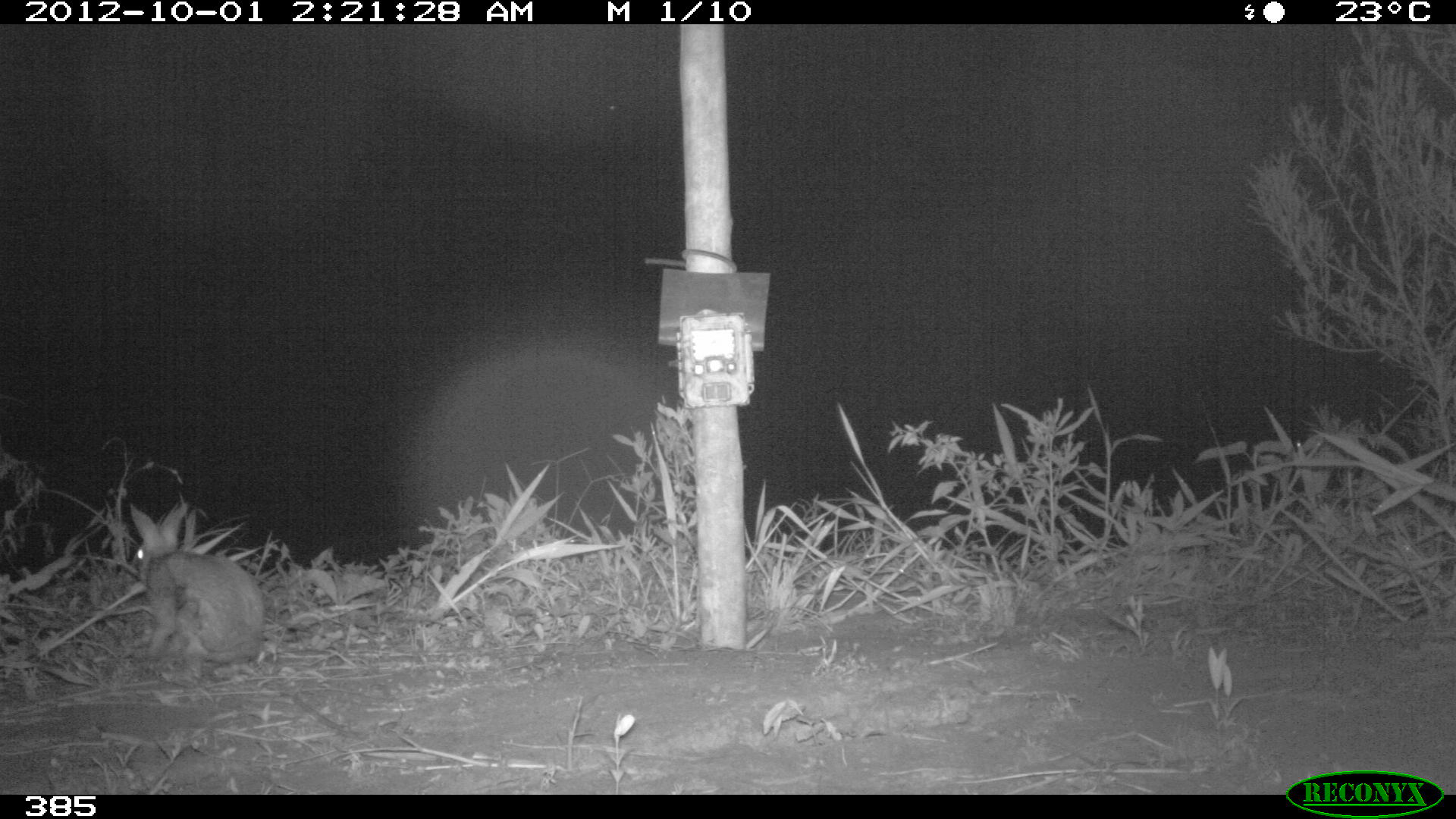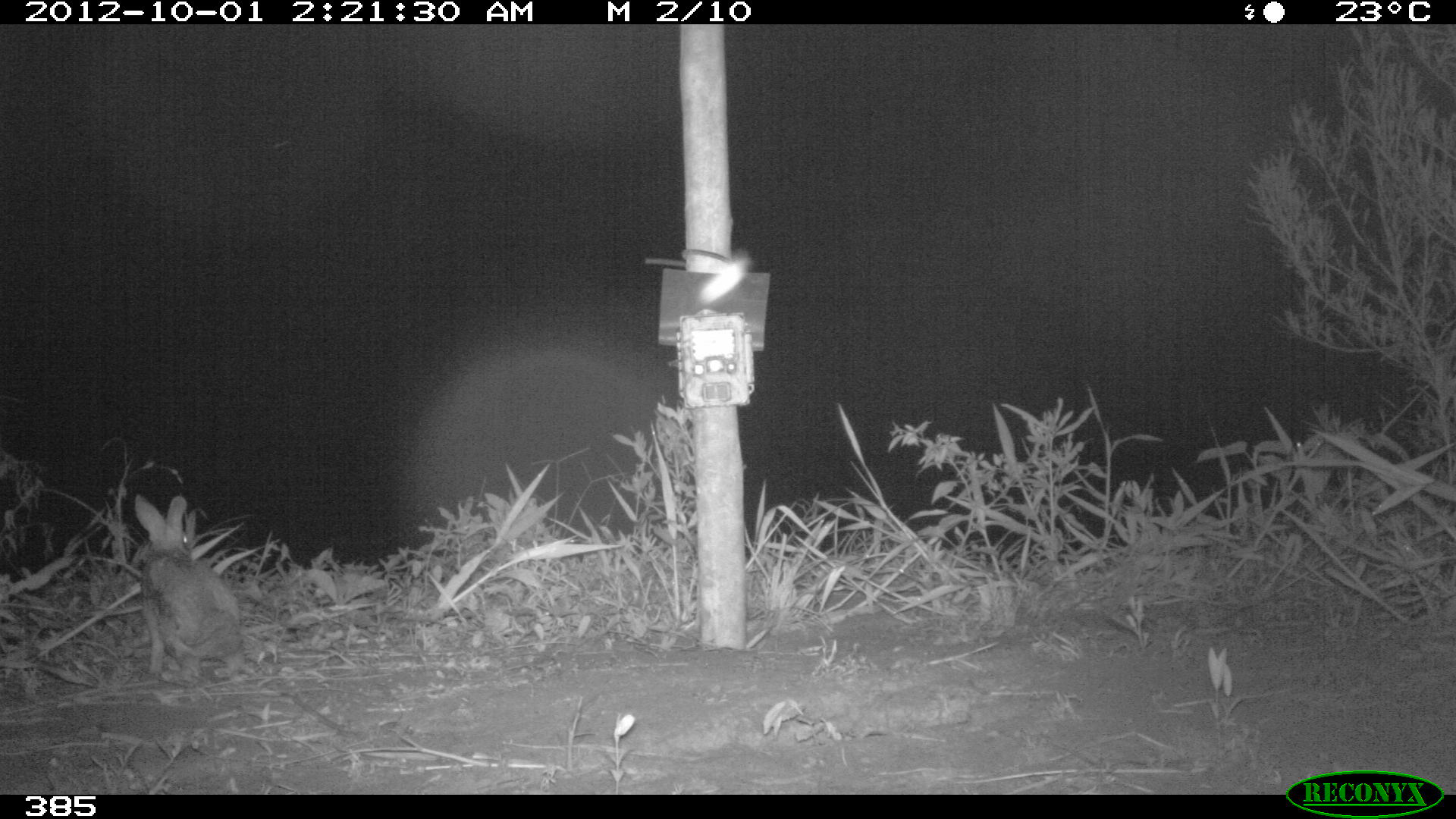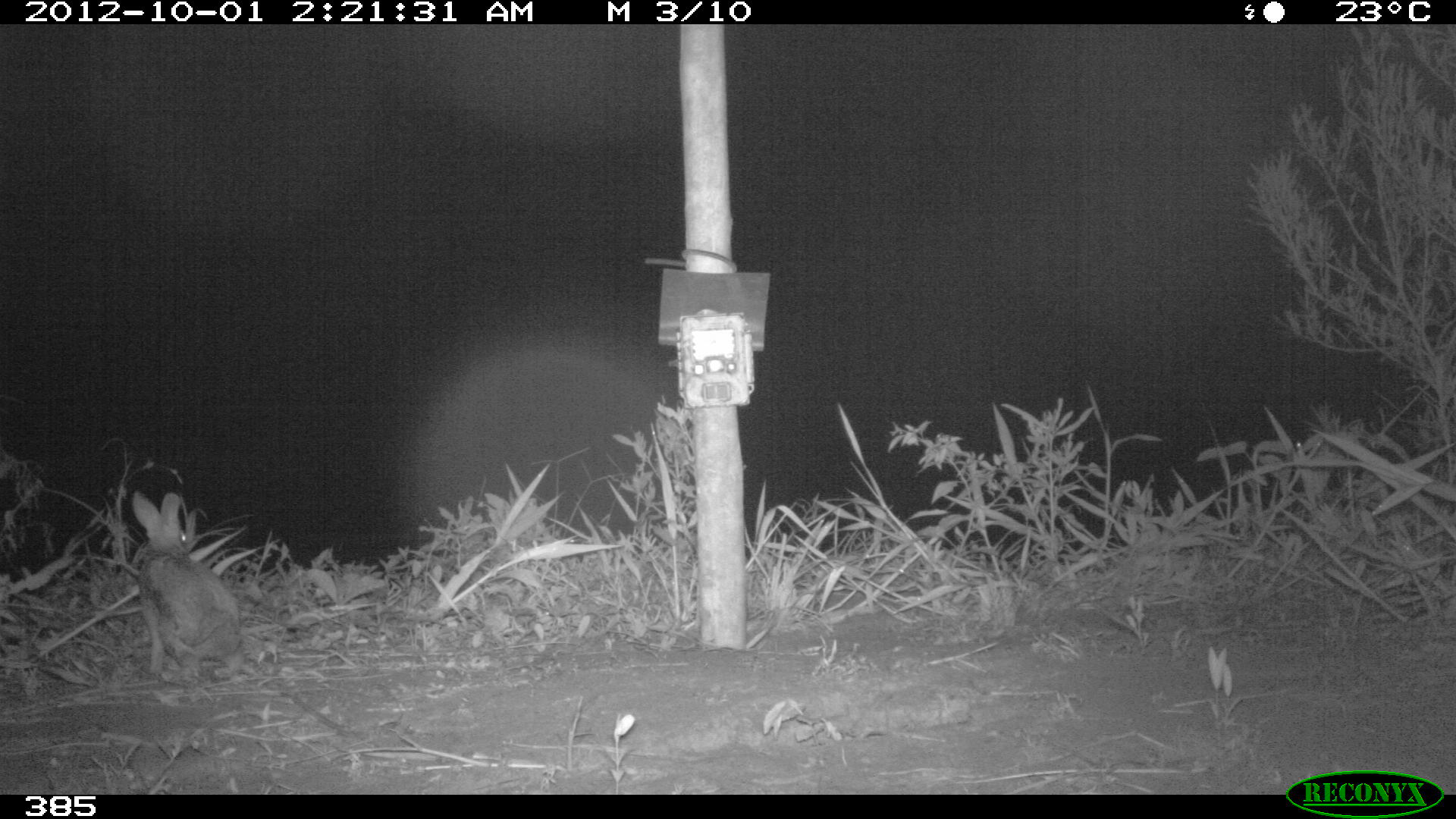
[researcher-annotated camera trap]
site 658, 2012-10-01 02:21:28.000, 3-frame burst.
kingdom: Animalia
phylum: Chordata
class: Mammalia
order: Lagomorpha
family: Leporidae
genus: Sylvilagus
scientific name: Sylvilagus brasiliensis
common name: tapeti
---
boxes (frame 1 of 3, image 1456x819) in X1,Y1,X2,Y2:
sylvilagus brasiliensis: 129,502,265,688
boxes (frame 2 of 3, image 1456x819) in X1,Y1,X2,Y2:
sylvilagus brasiliensis: 133,495,244,685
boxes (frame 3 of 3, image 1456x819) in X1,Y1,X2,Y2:
sylvilagus brasiliensis: 132,491,245,684